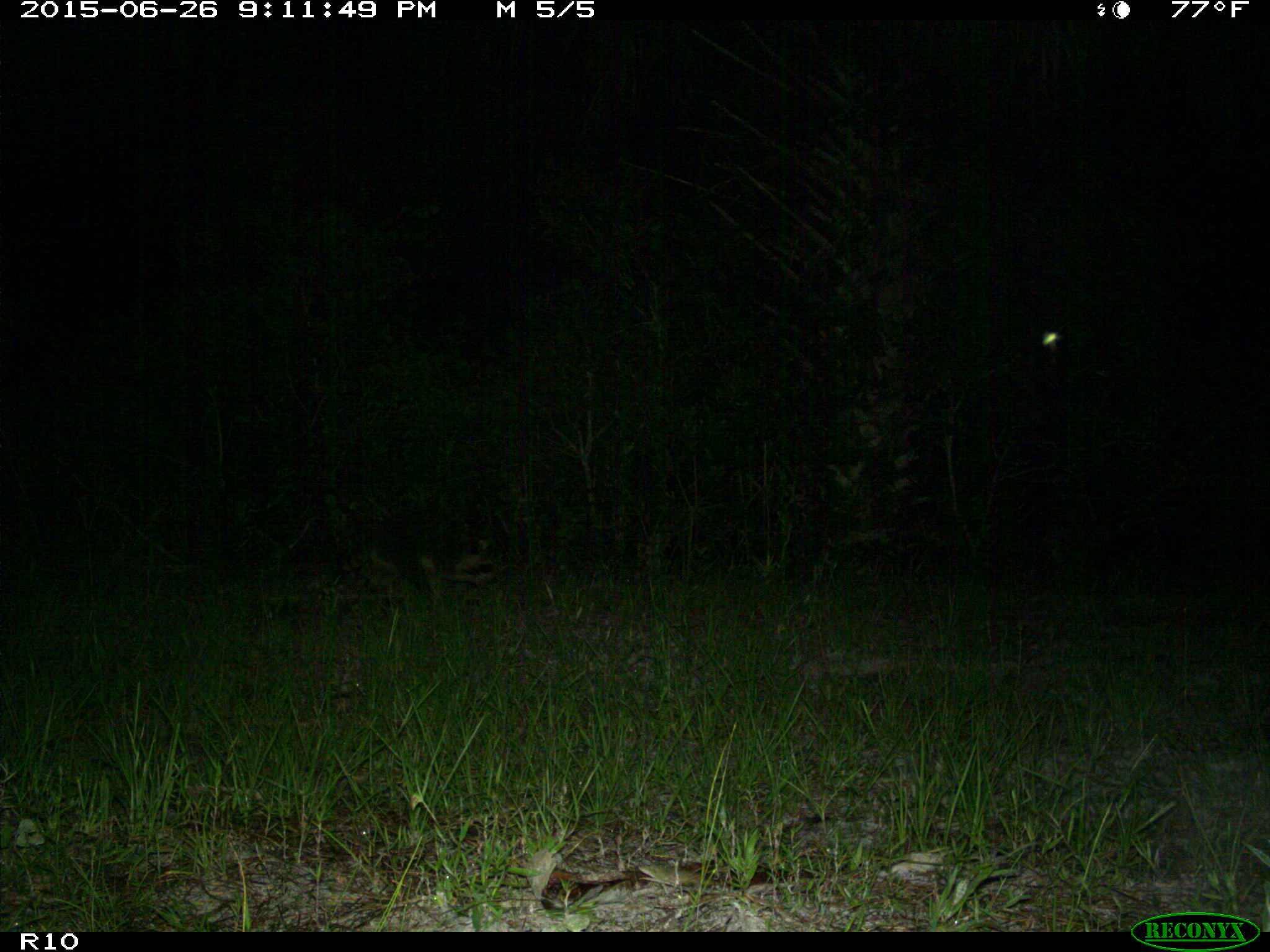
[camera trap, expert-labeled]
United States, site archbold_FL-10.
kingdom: Animalia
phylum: Chordata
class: Mammalia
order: Carnivora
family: Procyonidae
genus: Procyon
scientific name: Procyon lotor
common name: common raccoon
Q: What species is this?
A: Procyon lotor (common raccoon).